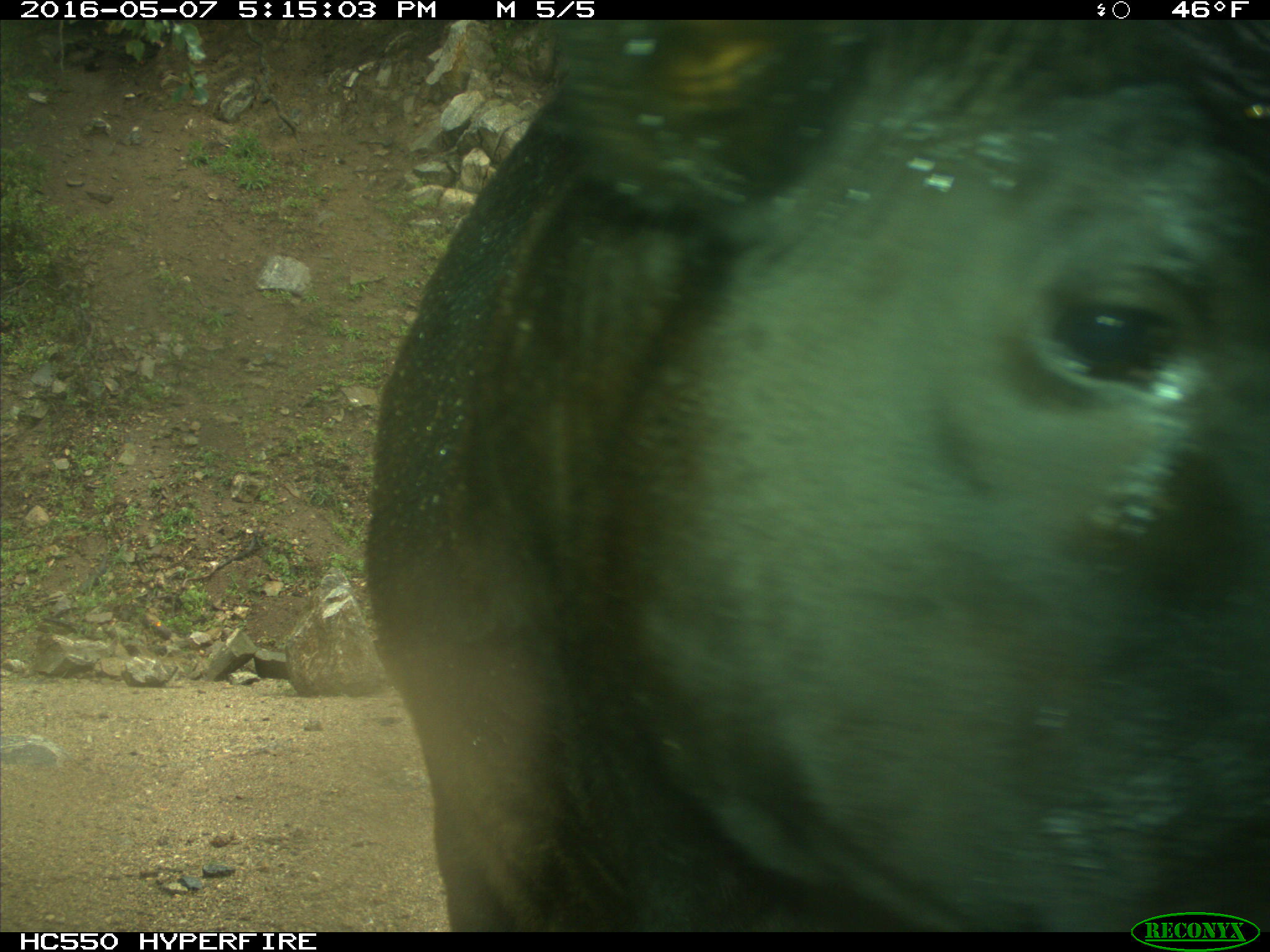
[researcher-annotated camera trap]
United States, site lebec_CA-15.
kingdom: Animalia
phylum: Chordata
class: Mammalia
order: Artiodactyla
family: Bovidae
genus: Bos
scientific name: Bos taurus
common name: domestic cow